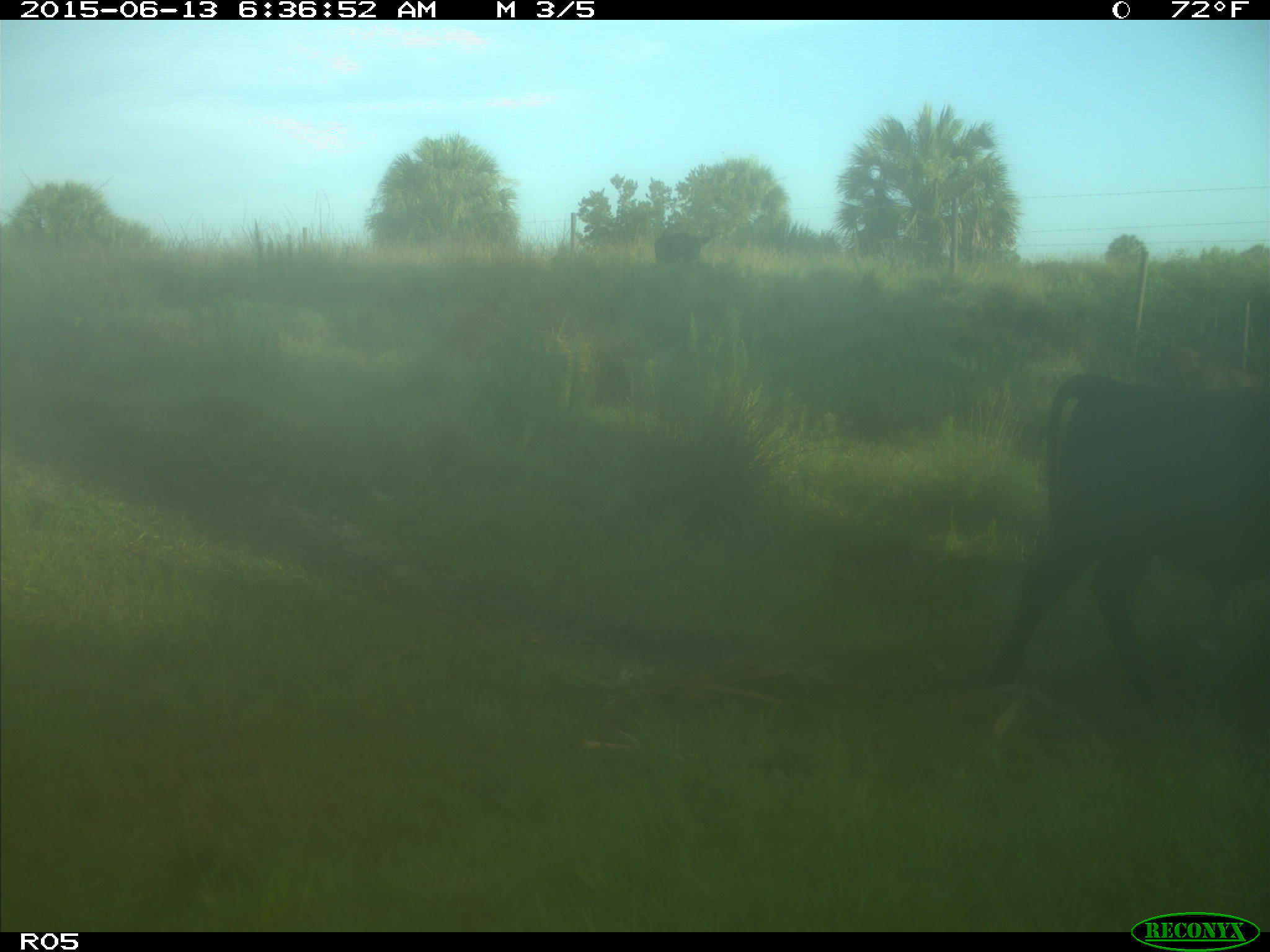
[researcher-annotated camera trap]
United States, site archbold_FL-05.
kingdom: Animalia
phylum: Chordata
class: Mammalia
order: Artiodactyla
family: Bovidae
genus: Bos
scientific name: Bos taurus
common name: domestic cow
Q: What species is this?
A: Bos taurus (domestic cow).